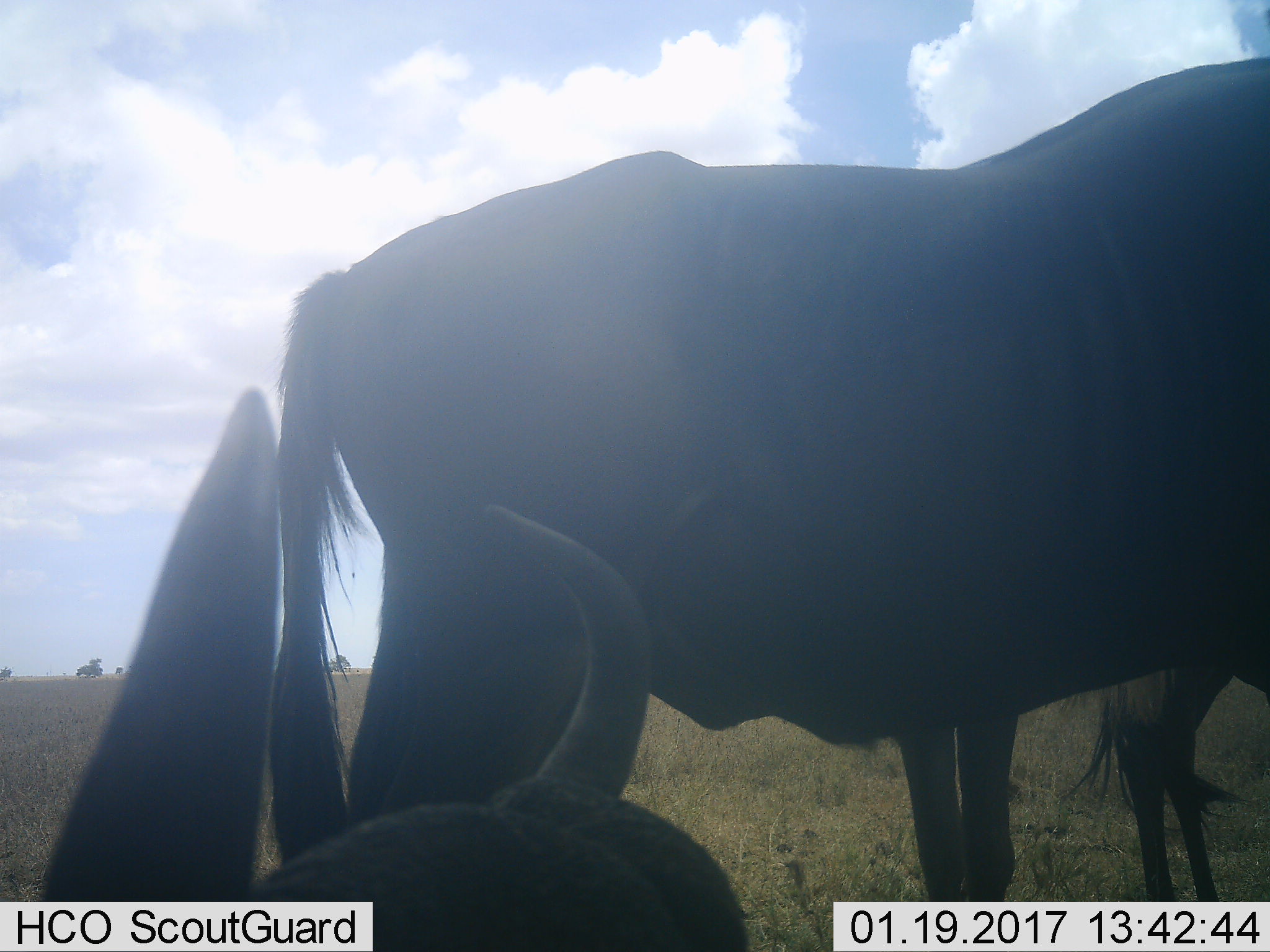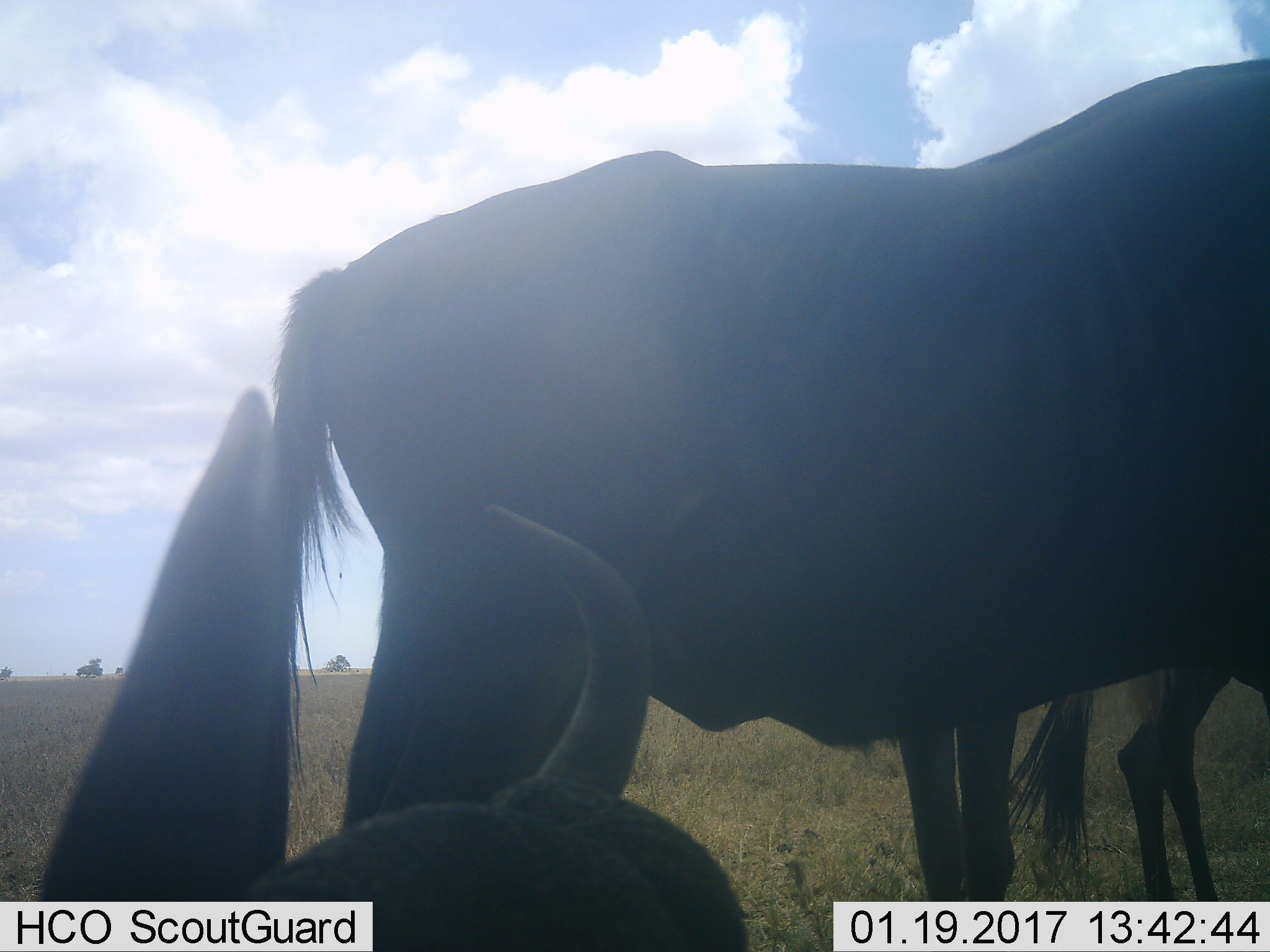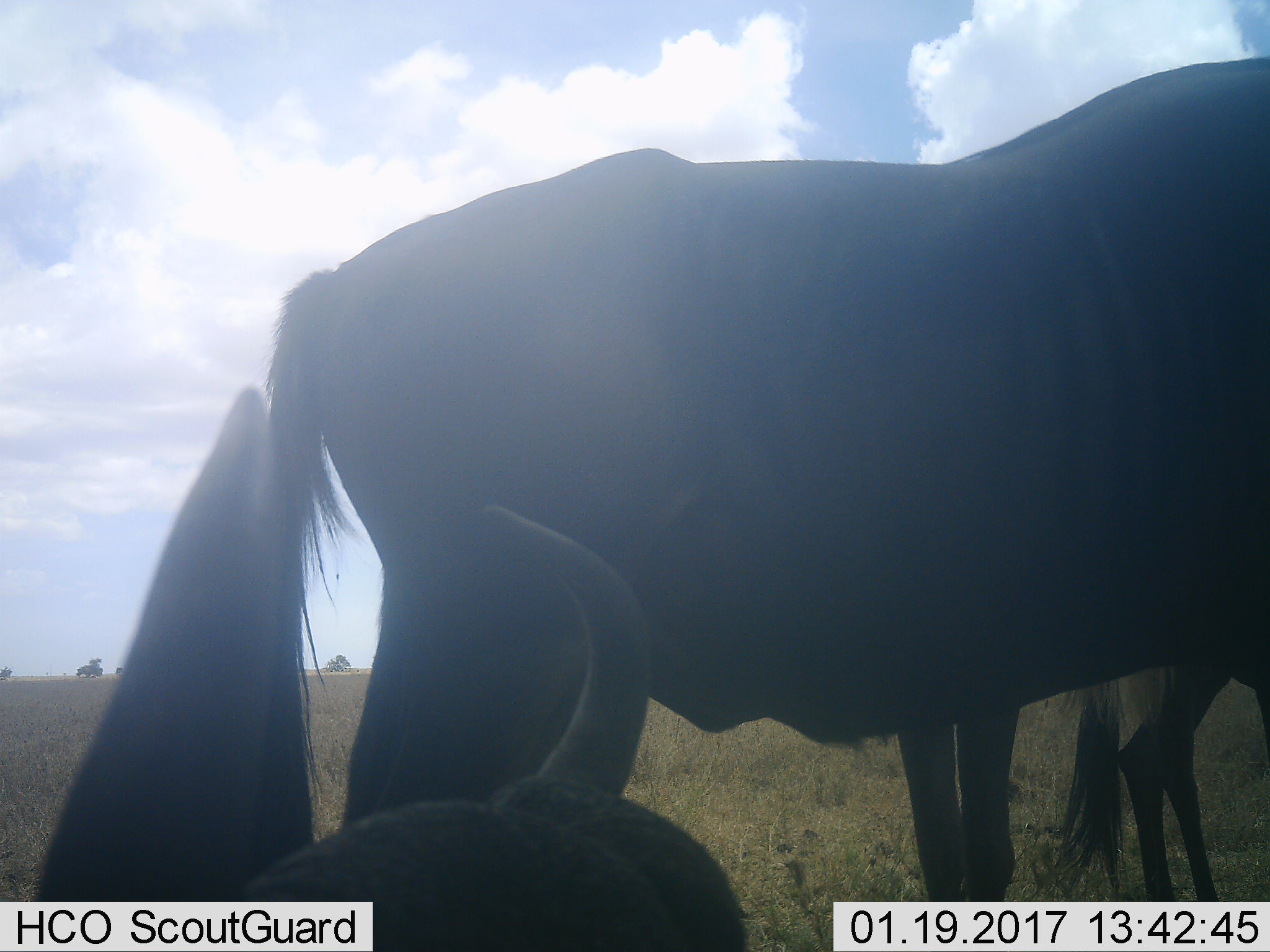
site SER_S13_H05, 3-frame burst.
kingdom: Animalia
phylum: Chordata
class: Mammalia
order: Artiodactyla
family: Bovidae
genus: Connochaetes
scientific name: Connochaetes taurinus taurinus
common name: blue wildebeest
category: wildebeestblue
Wildebeestblue (blue wildebeest) (Connochaetes taurinus taurinus), count 3. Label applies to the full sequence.